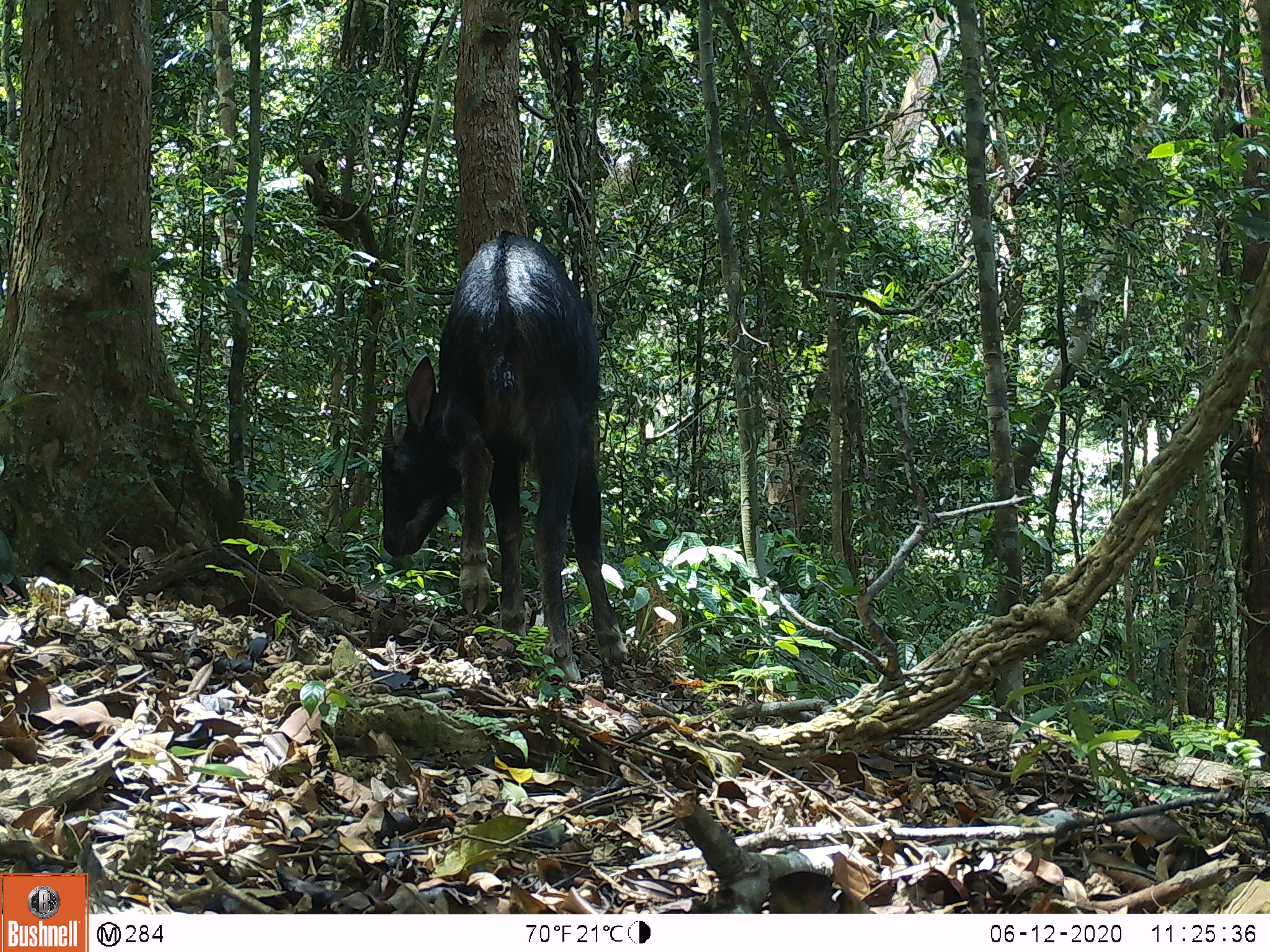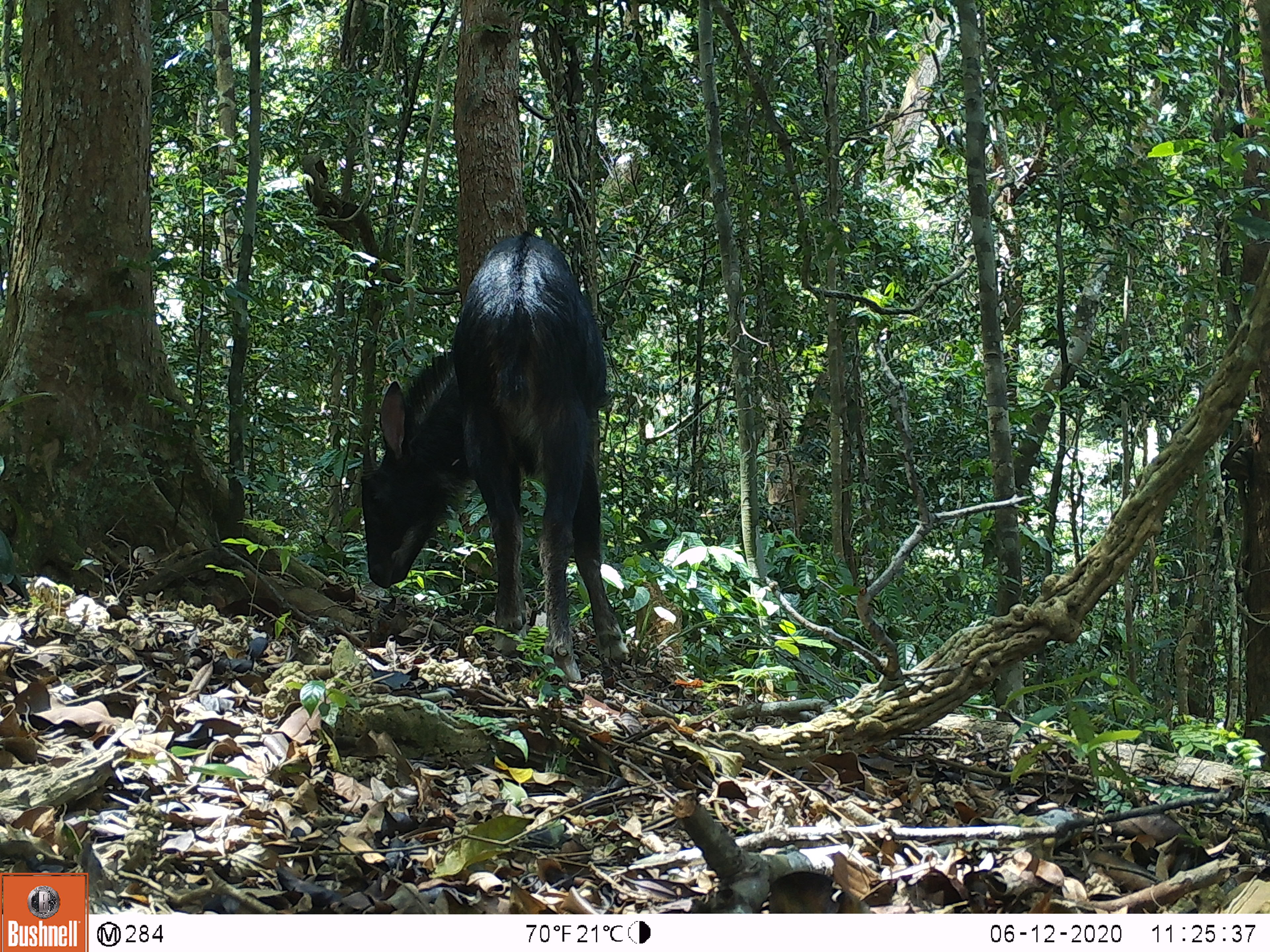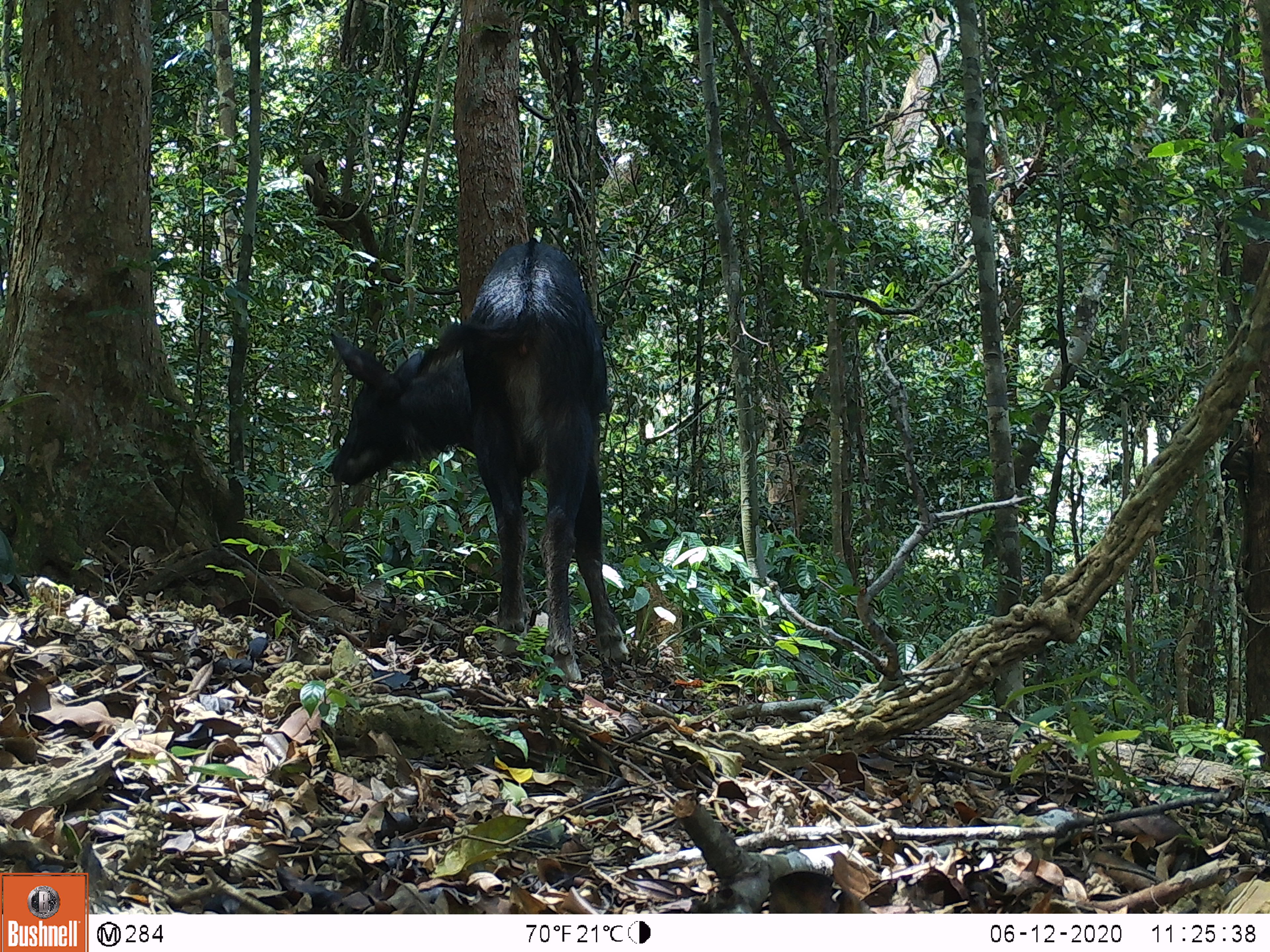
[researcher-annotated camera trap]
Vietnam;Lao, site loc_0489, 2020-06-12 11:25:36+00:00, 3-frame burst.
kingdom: Animalia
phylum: Chordata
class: Mammalia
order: Artiodactyla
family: Bovidae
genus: Capricornis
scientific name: Capricornis sumatraensis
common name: chinese serow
Chinese serow (Capricornis sumatraensis). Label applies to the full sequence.